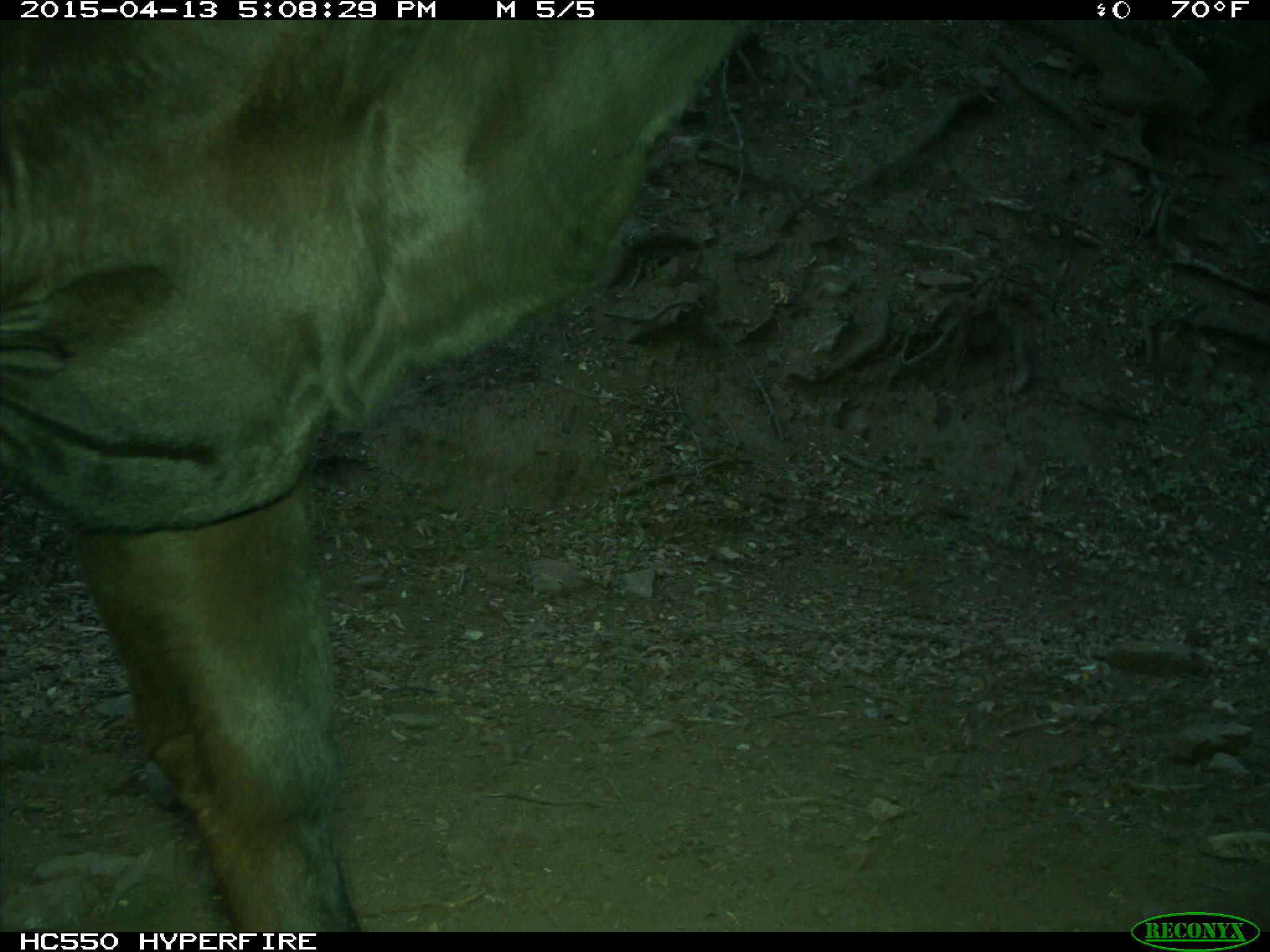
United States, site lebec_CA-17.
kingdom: Animalia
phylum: Chordata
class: Mammalia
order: Artiodactyla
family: Bovidae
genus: Bos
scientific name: Bos taurus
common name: domestic cow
Bos taurus (domestic cow).